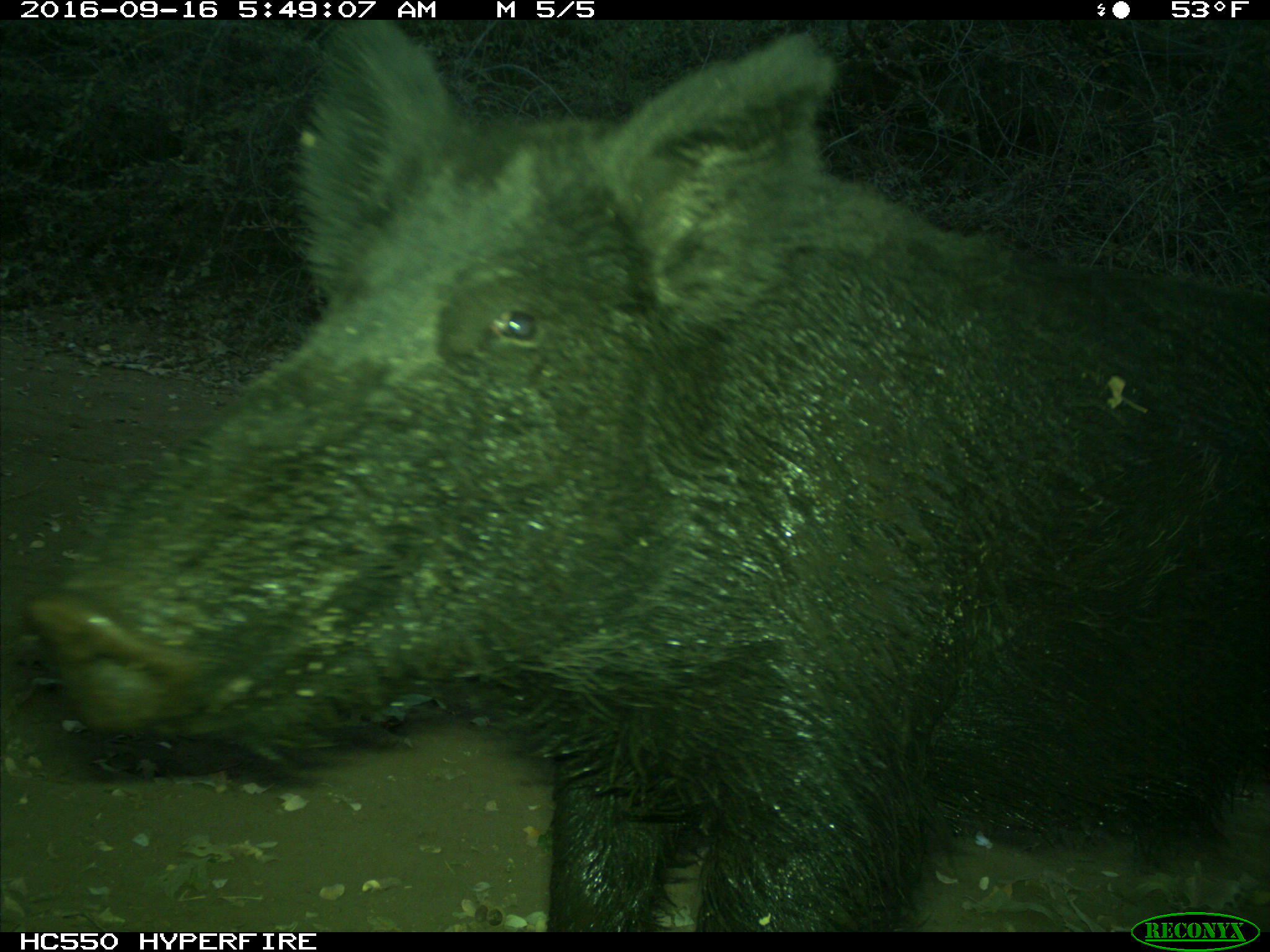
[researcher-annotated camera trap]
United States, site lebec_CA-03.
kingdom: Animalia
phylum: Chordata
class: Mammalia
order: Artiodactyla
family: Suidae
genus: Sus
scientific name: Sus scrofa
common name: wild boar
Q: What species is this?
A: Sus scrofa (wild boar).